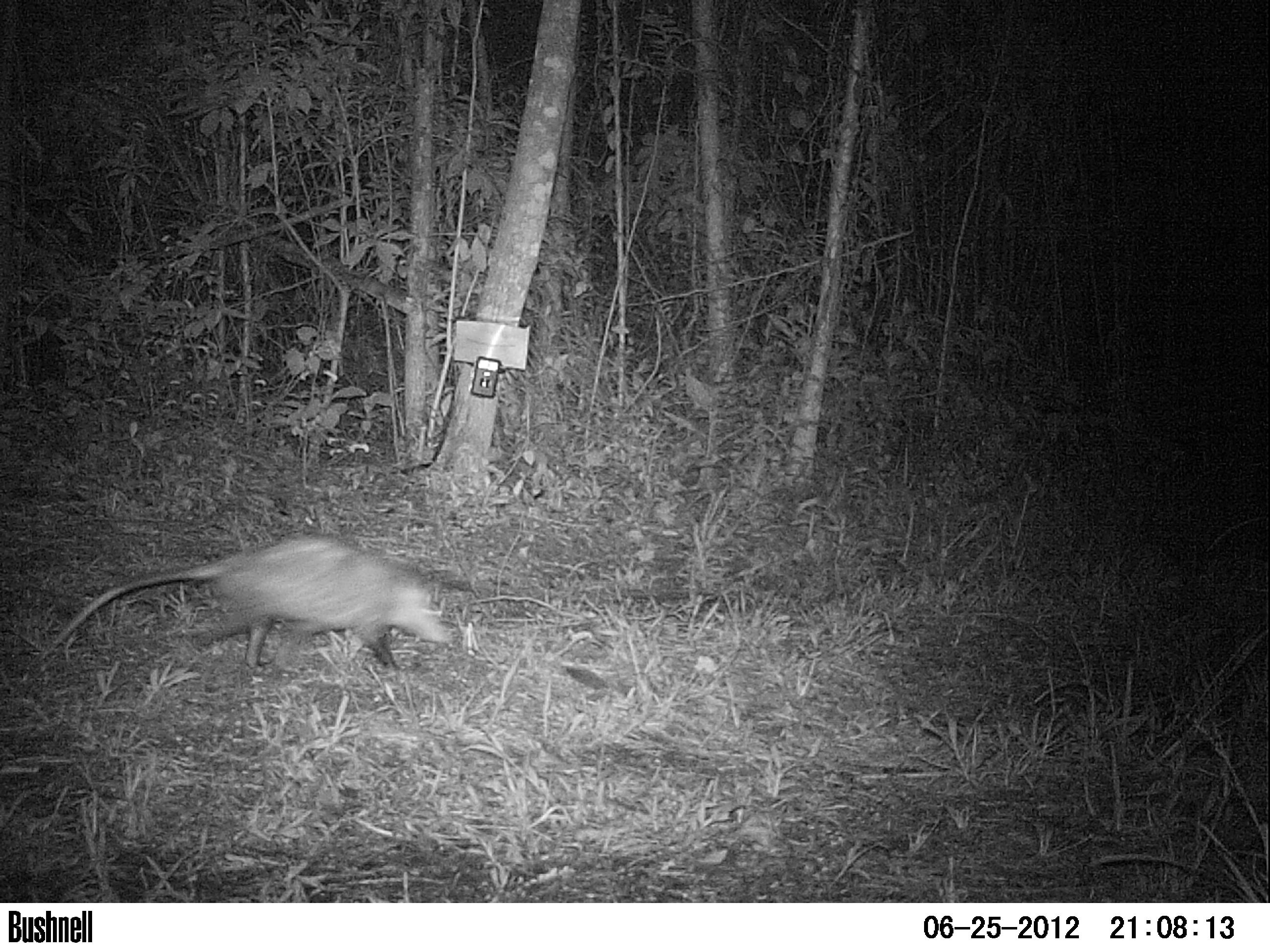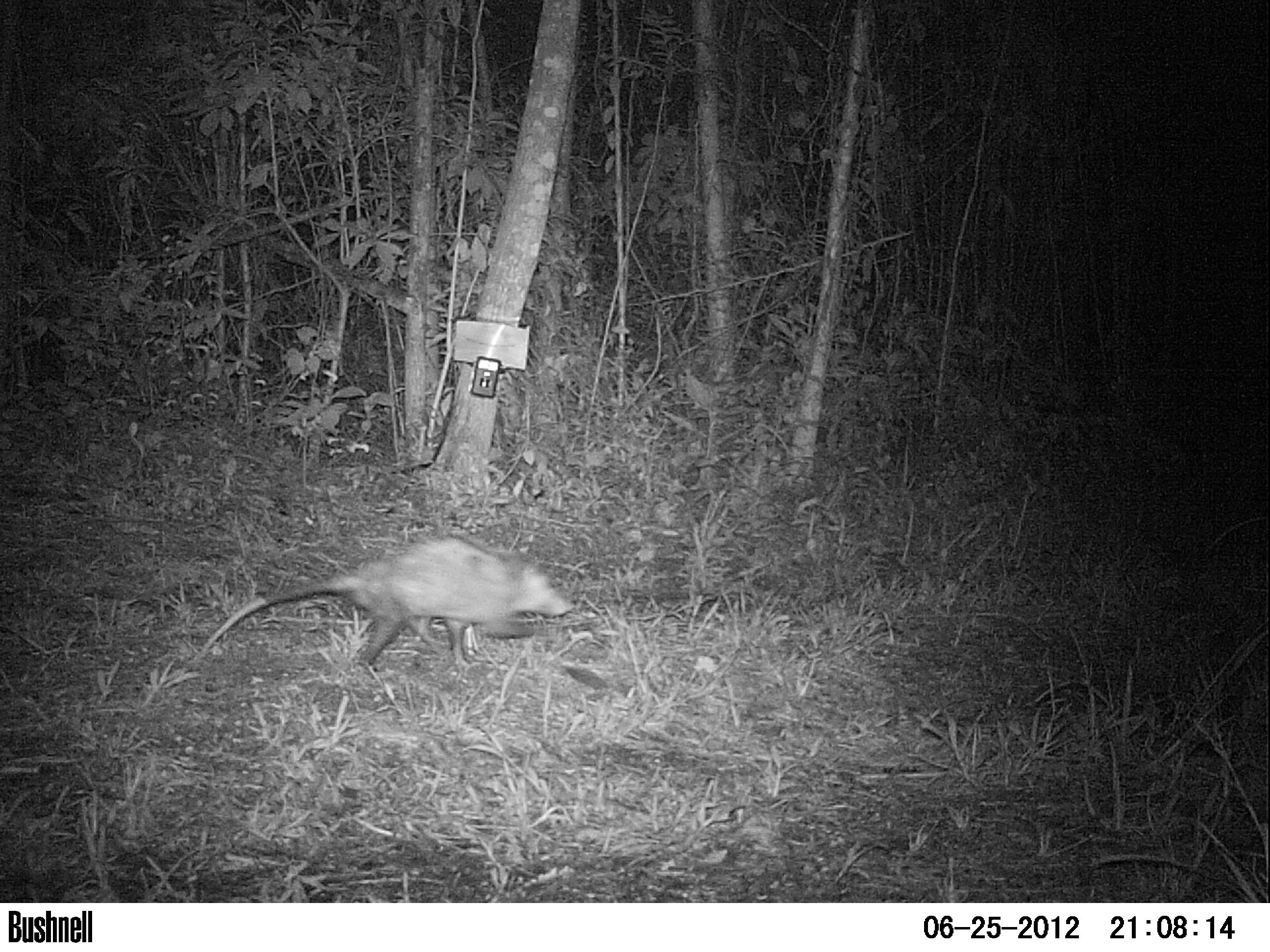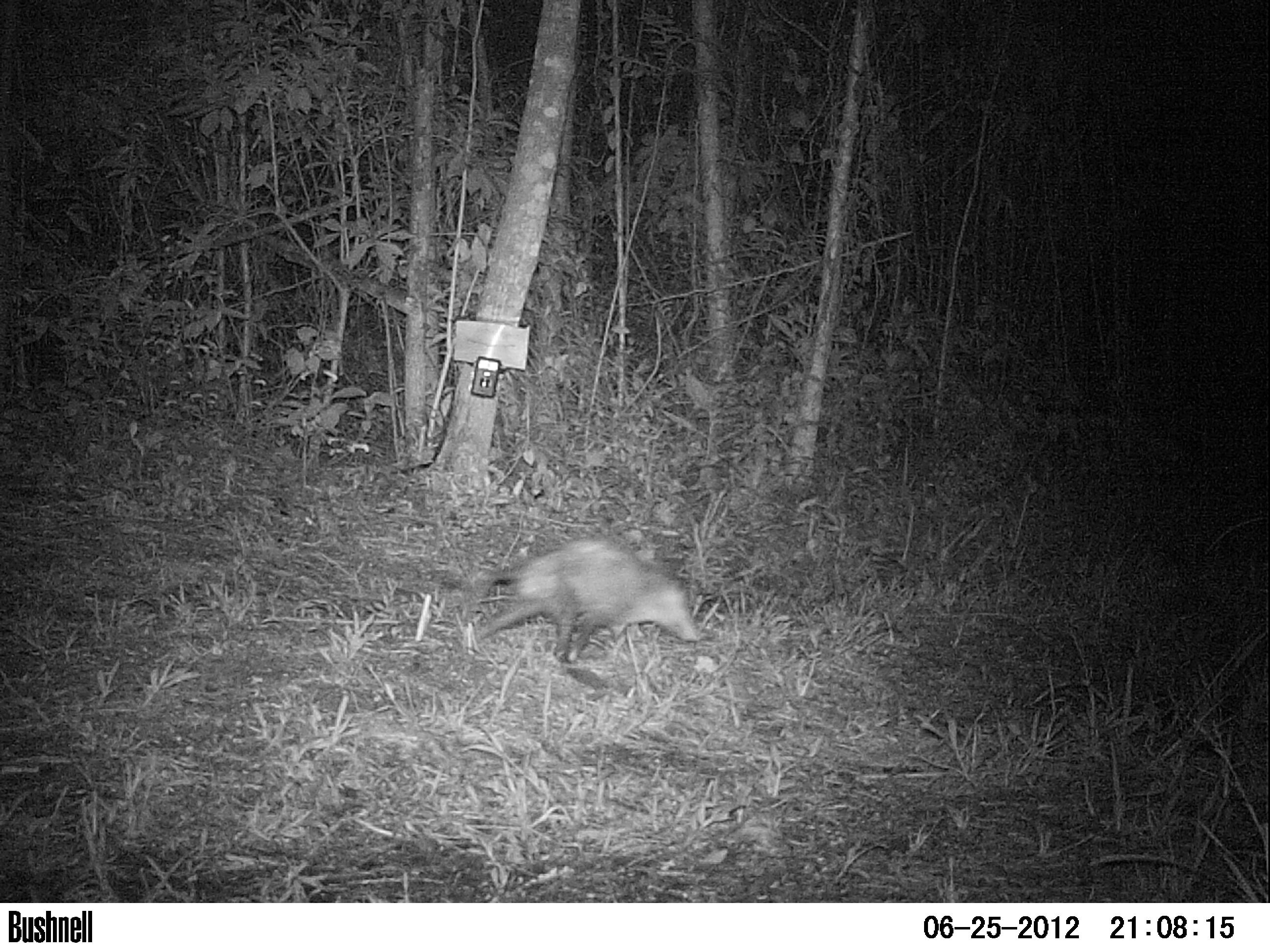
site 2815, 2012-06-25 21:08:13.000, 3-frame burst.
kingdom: Animalia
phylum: Chordata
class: Mammalia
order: Didelphimorphia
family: Didelphidae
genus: Didelphis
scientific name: Didelphis virginiana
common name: virginia opossum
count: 1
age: adult